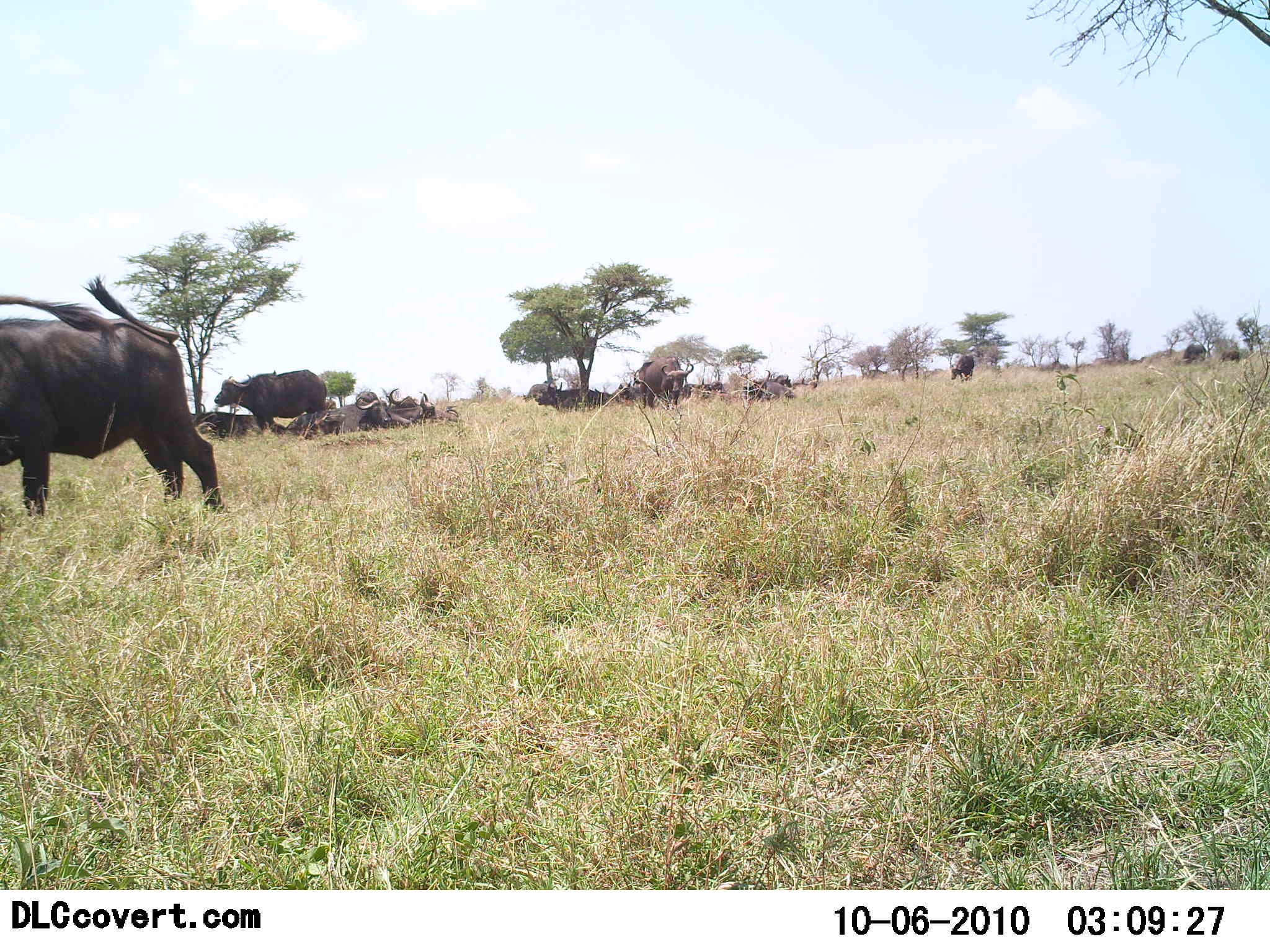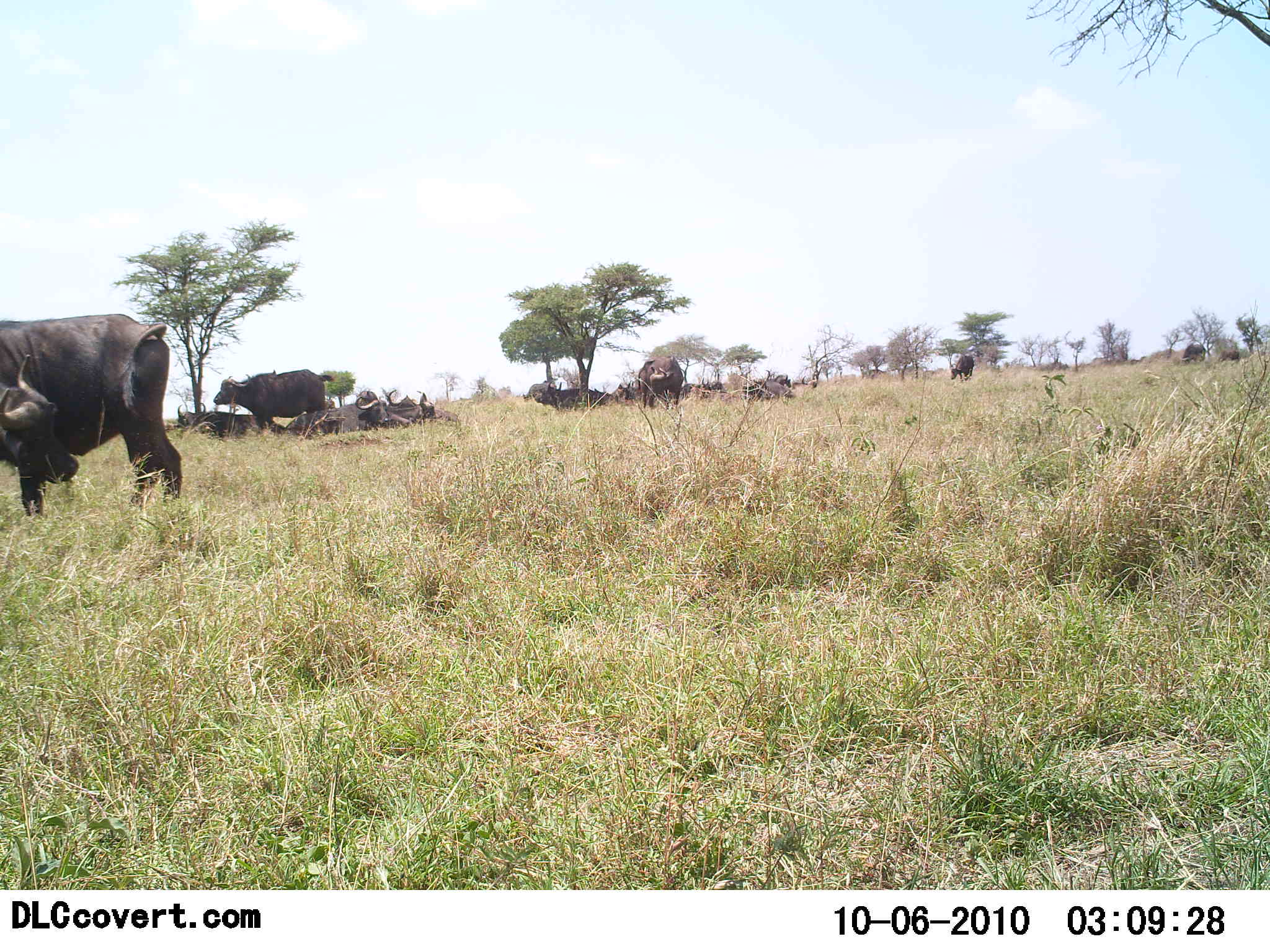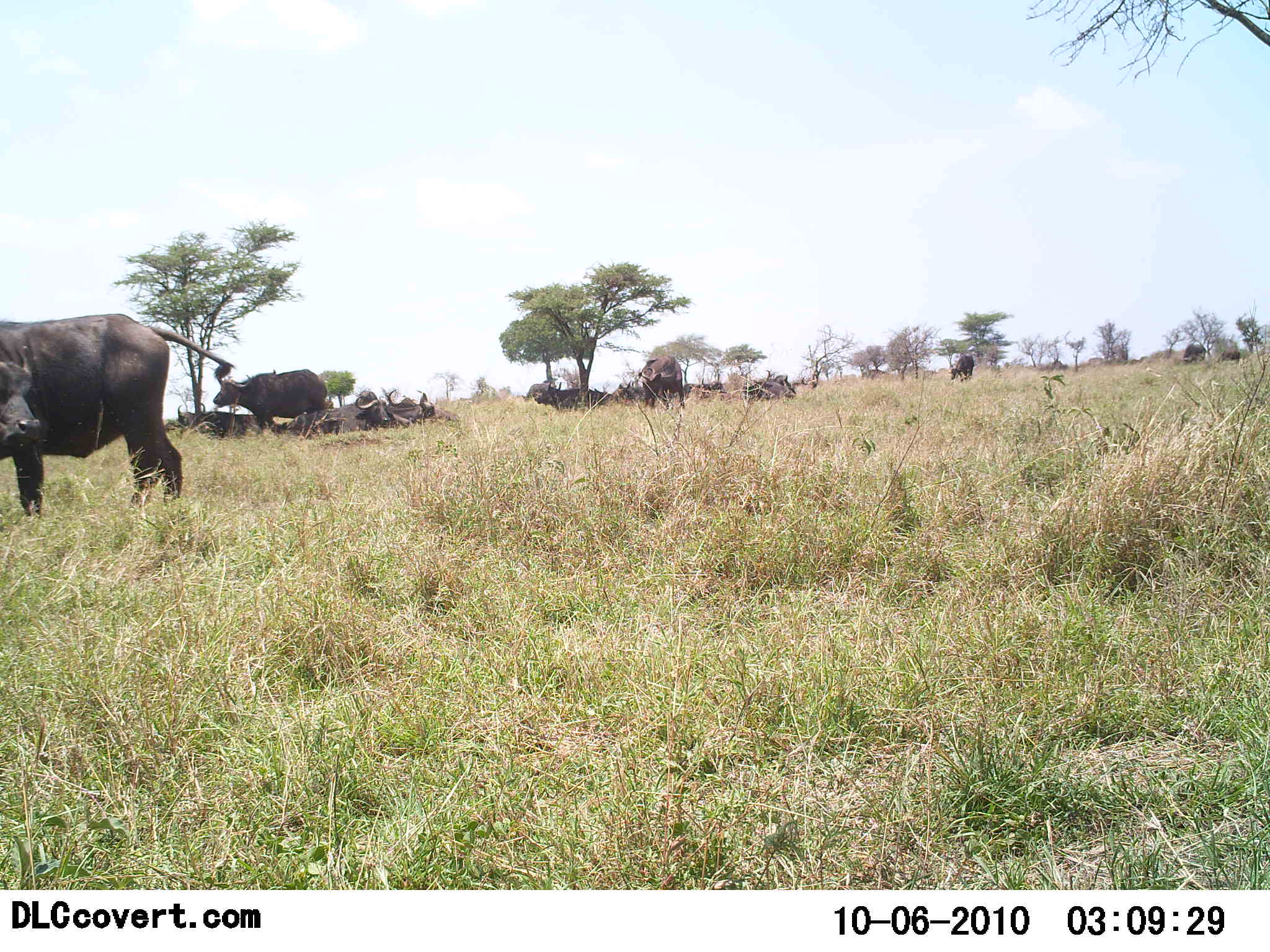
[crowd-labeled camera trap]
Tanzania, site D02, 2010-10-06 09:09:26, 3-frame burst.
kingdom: Animalia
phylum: Chordata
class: Mammalia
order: Artiodactyla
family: Bovidae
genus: Syncerus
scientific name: Syncerus caffer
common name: cape buffalo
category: buffalo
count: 11-50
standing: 73%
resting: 91%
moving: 0%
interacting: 0%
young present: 9%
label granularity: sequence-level